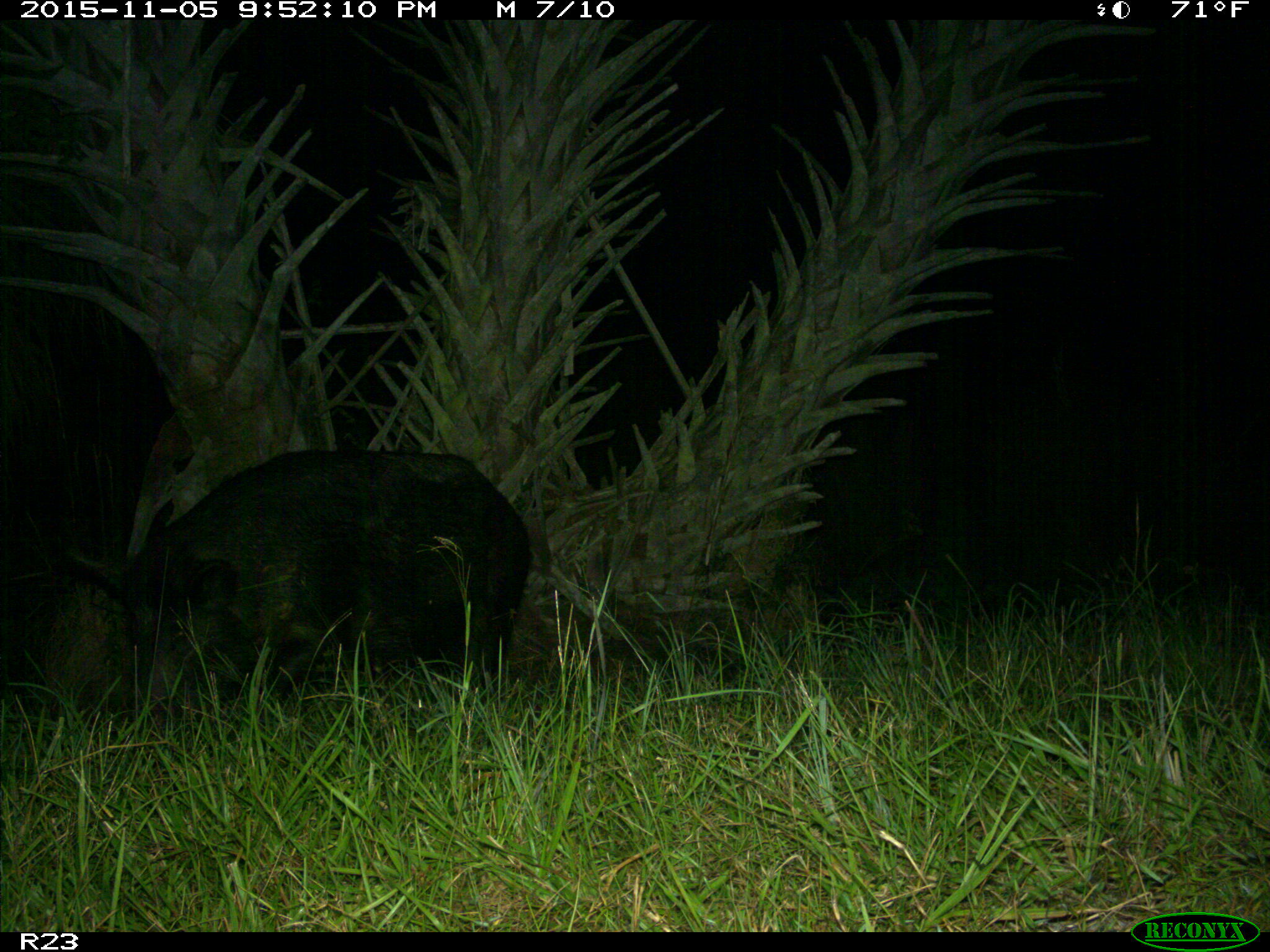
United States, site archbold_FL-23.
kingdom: Animalia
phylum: Chordata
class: Mammalia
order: Artiodactyla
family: Suidae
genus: Sus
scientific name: Sus scrofa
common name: wild boar